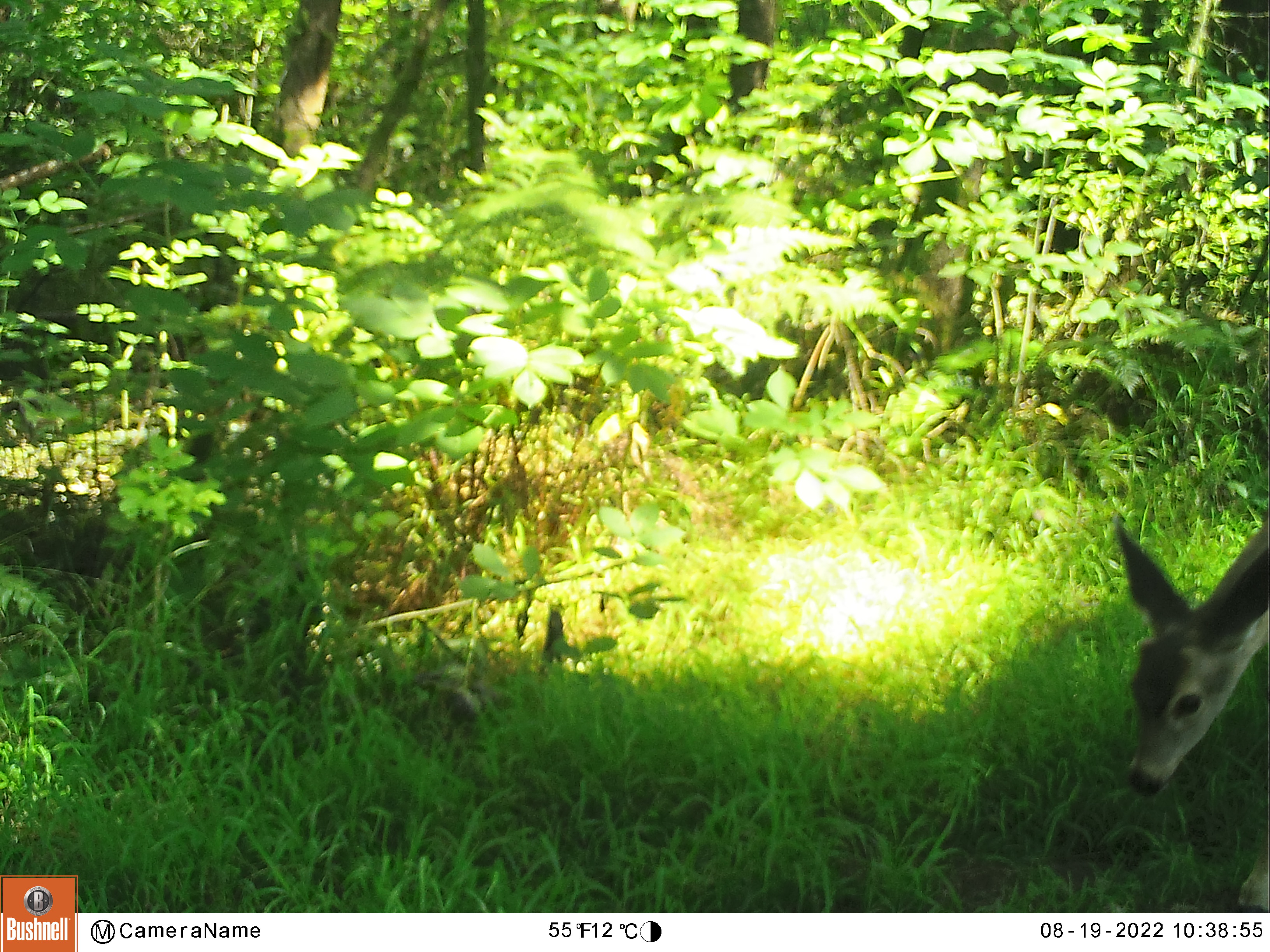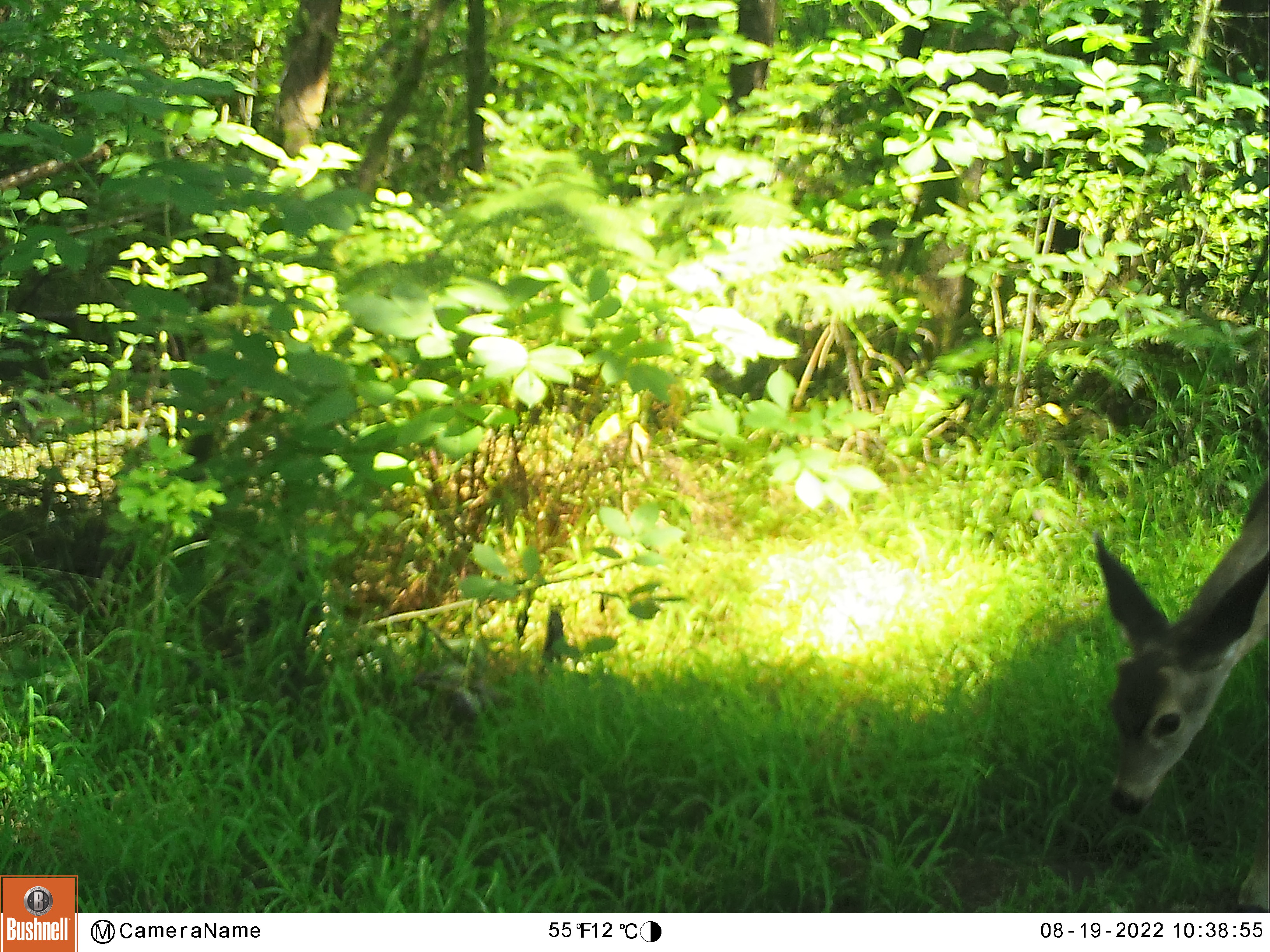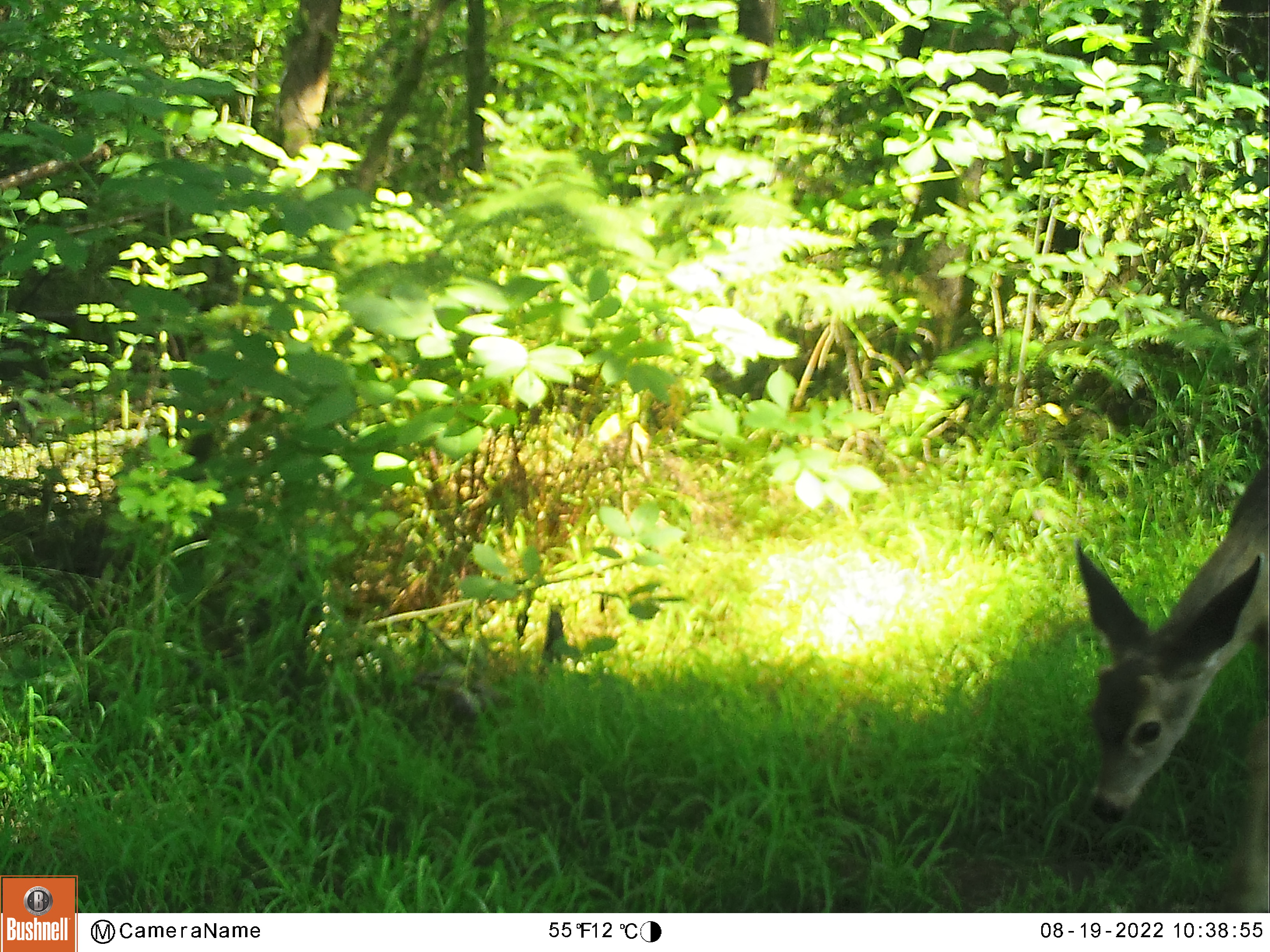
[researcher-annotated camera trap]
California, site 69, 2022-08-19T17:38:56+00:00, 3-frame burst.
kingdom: Animalia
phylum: Chordata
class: Mammalia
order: Artiodactyla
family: Cervidae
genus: Odocoileus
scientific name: Odocoileus hemionus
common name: mule deer